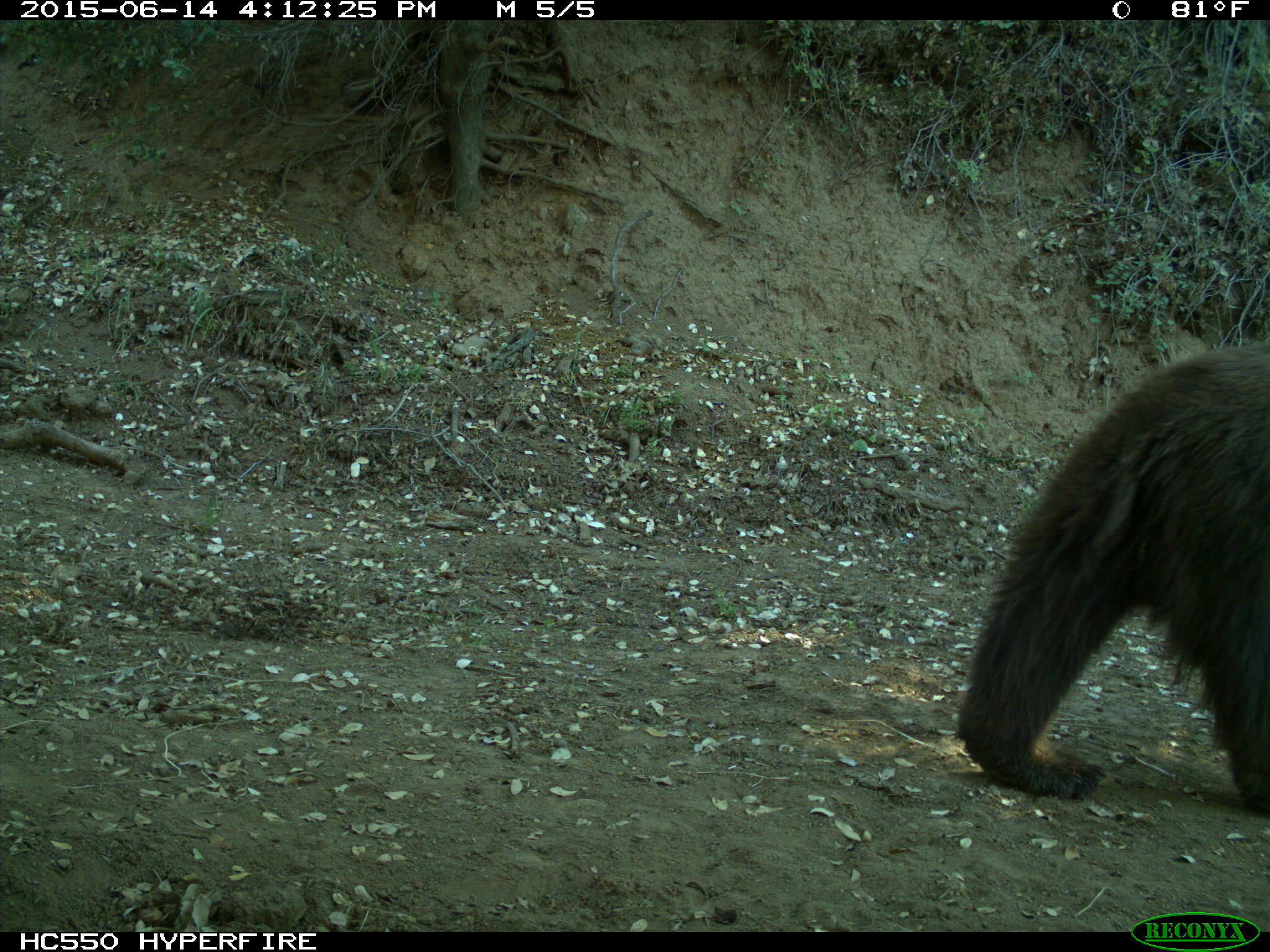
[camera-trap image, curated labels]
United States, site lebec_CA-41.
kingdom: Animalia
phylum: Chordata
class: Mammalia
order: Carnivora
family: Ursidae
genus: Ursus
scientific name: Ursus americanus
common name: american black bear